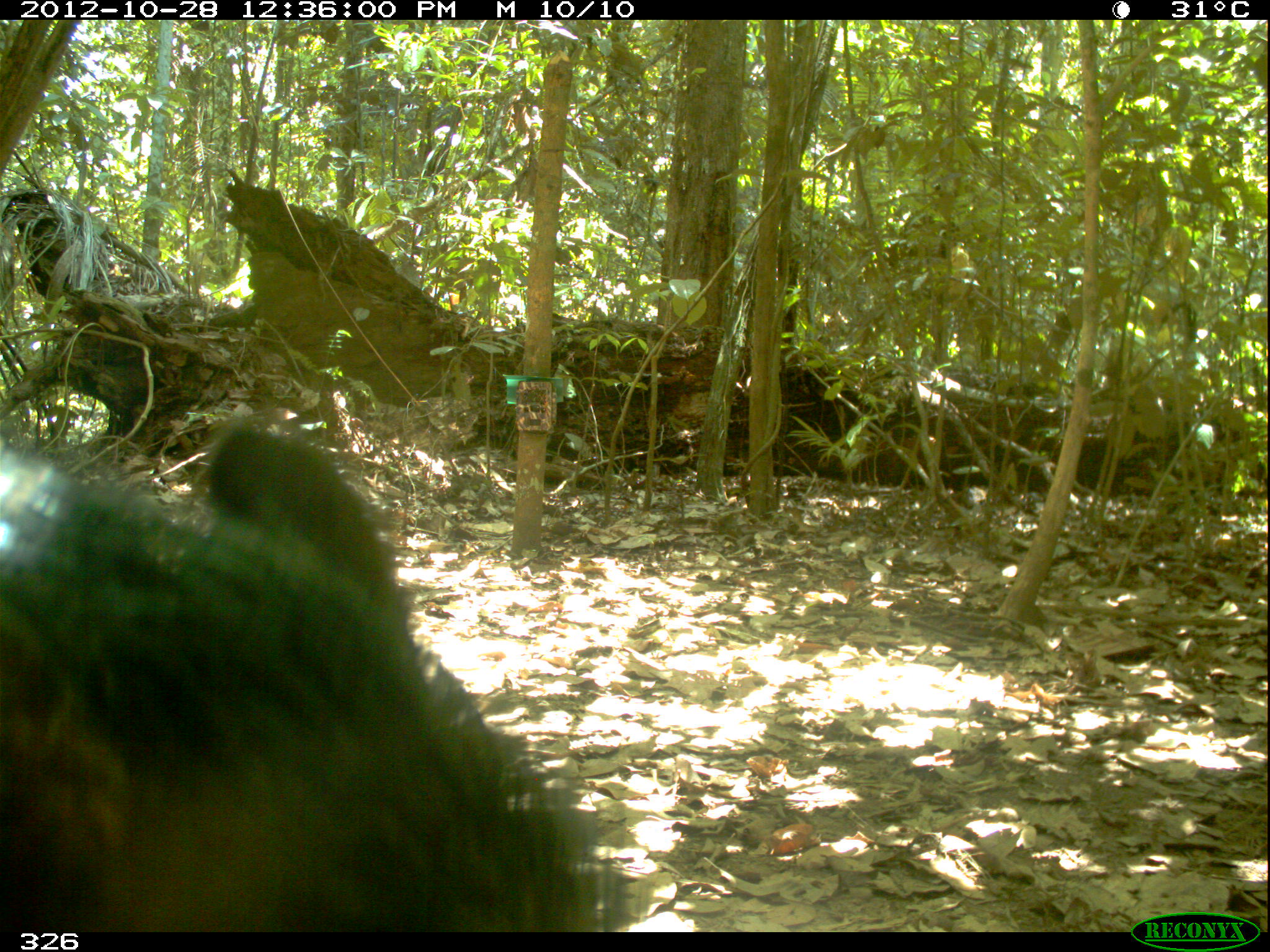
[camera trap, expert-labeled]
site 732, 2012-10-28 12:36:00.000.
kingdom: Animalia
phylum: Chordata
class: Mammalia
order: Artiodactyla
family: Tayassuidae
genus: Tayassu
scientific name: Tayassu pecari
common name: white-lipped peccary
Tayassu pecari (white-lipped peccary).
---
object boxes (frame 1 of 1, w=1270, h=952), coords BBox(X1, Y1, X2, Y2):
tayassu pecari: BBox(0, 425, 632, 931)